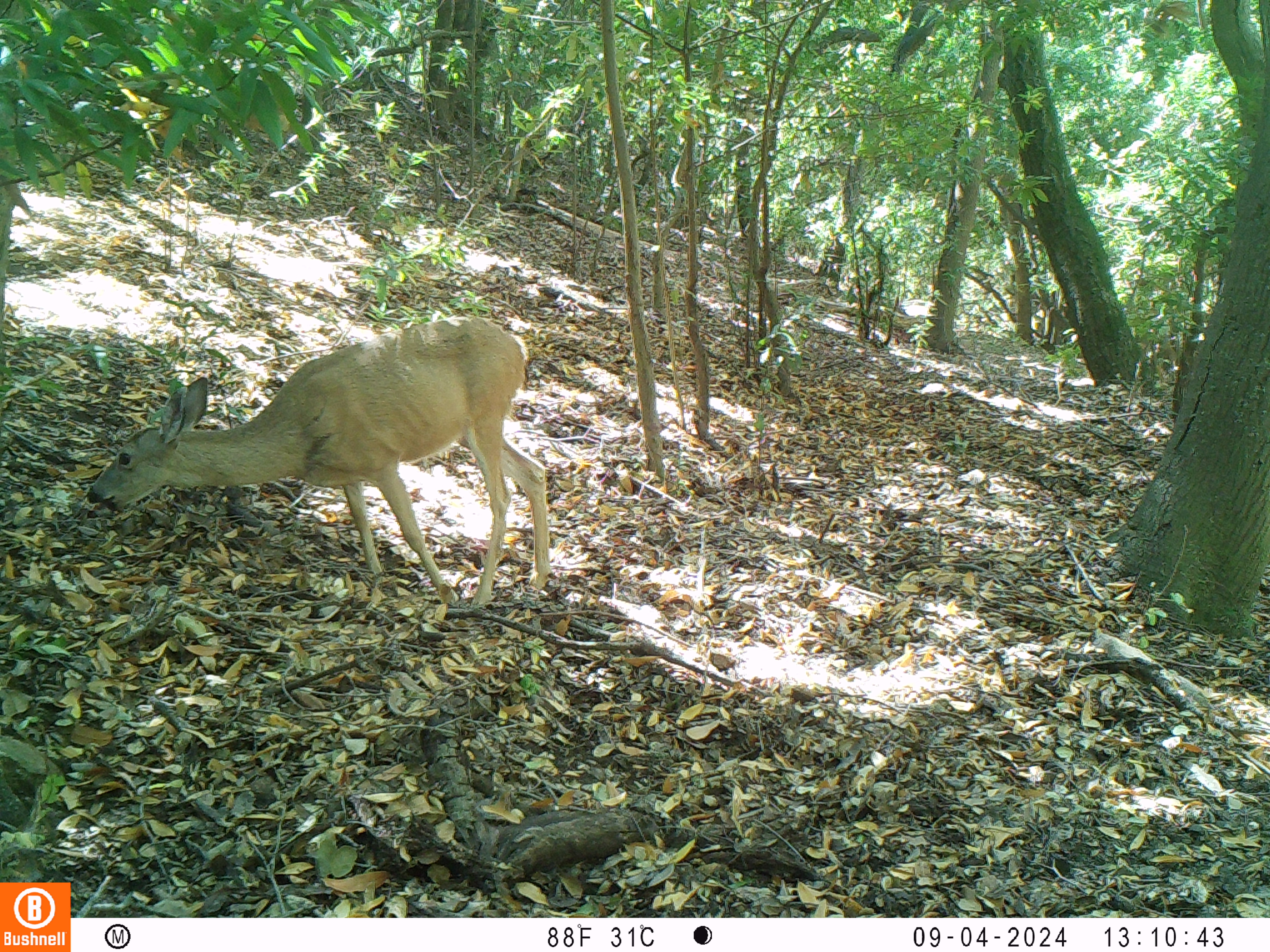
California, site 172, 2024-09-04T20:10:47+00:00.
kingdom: Animalia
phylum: Chordata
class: Mammalia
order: Artiodactyla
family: Cervidae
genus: Odocoileus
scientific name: Odocoileus hemionus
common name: mule deer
Mule deer (Odocoileus hemionus).